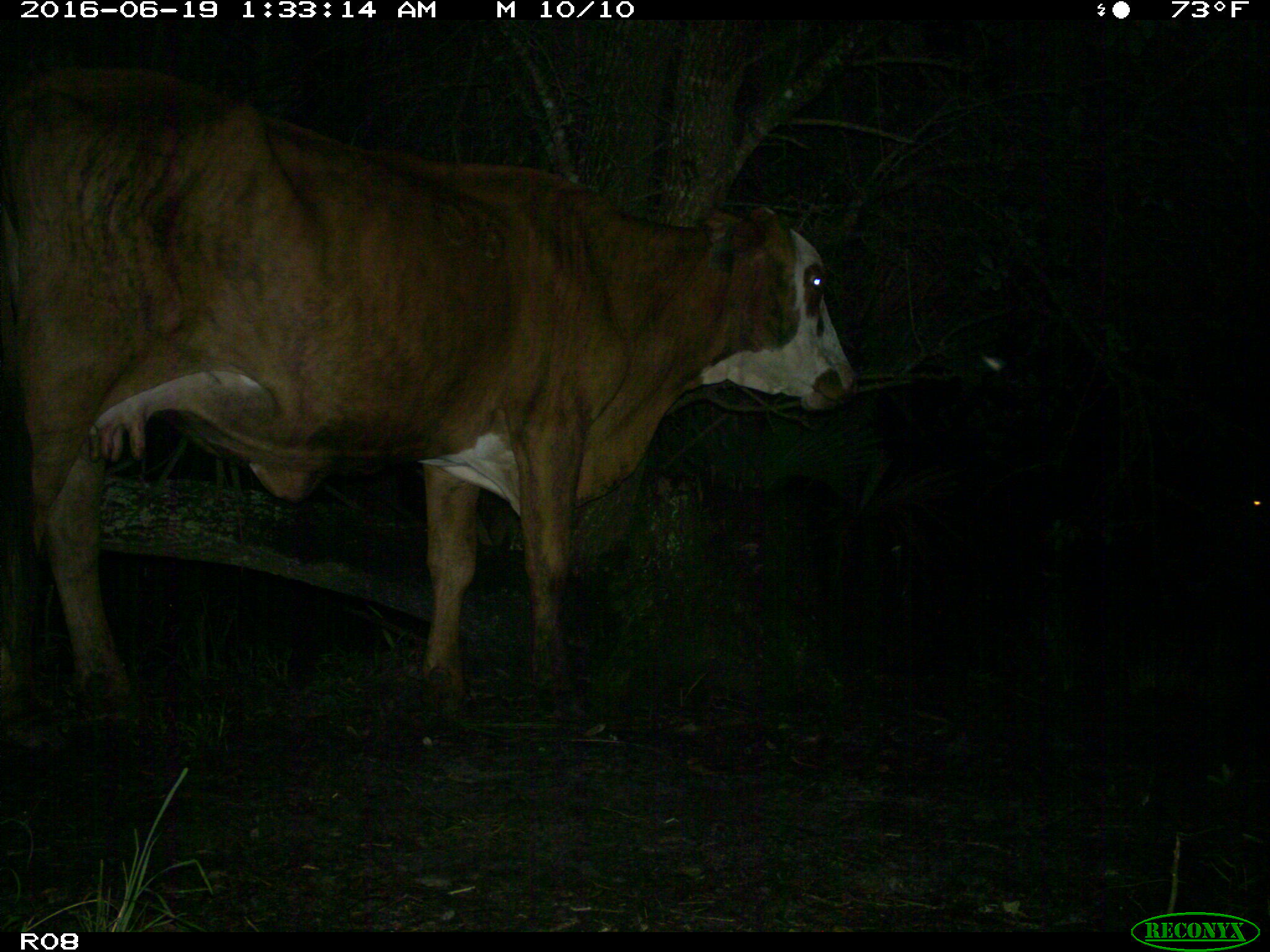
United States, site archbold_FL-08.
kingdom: Animalia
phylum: Chordata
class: Mammalia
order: Artiodactyla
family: Bovidae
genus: Bos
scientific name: Bos taurus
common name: domestic cow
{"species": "Bos taurus (domestic cow)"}